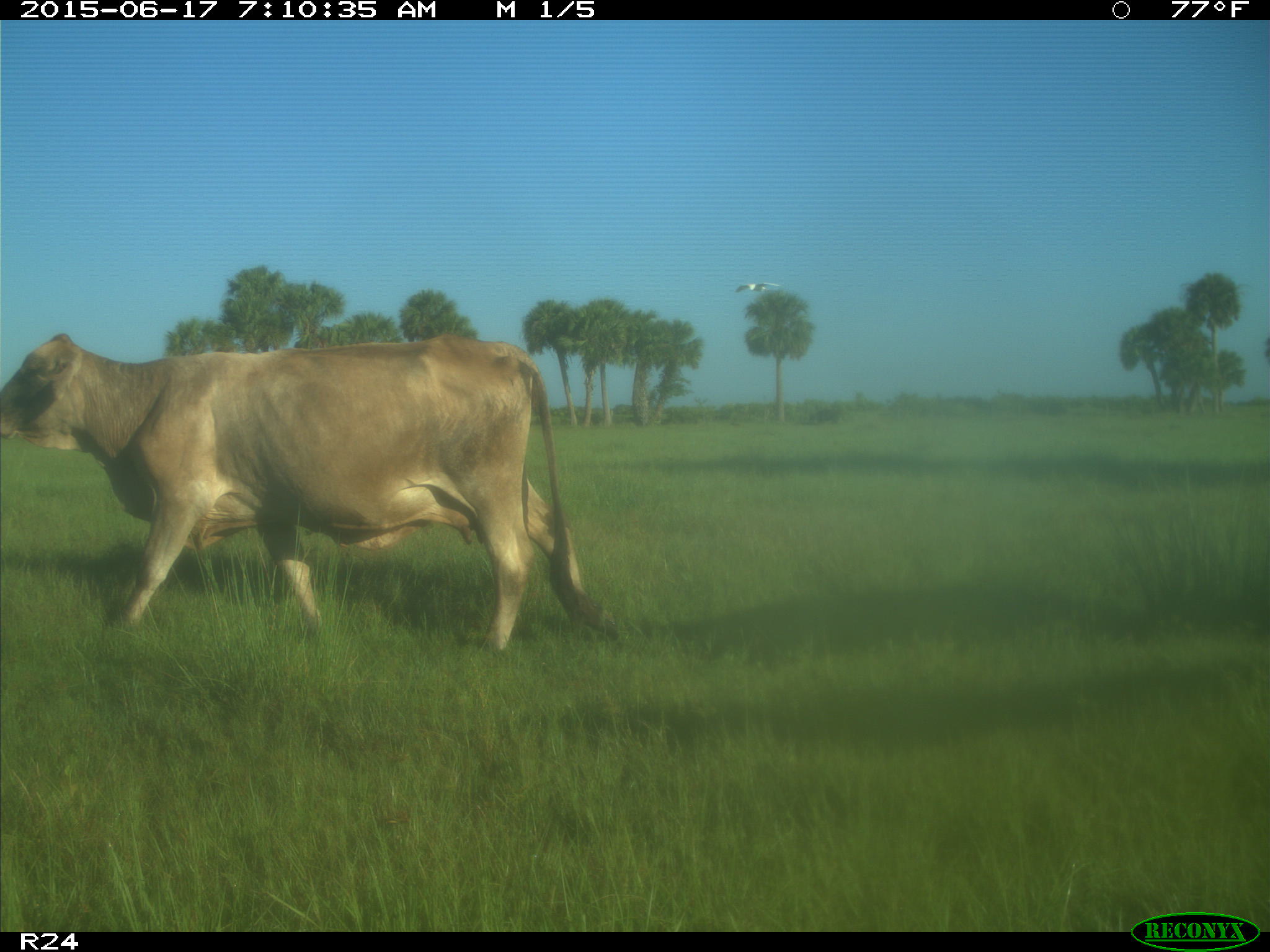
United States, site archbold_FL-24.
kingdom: Animalia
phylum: Chordata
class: Mammalia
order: Artiodactyla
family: Bovidae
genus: Bos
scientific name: Bos taurus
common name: domestic cow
Bos taurus (domestic cow).